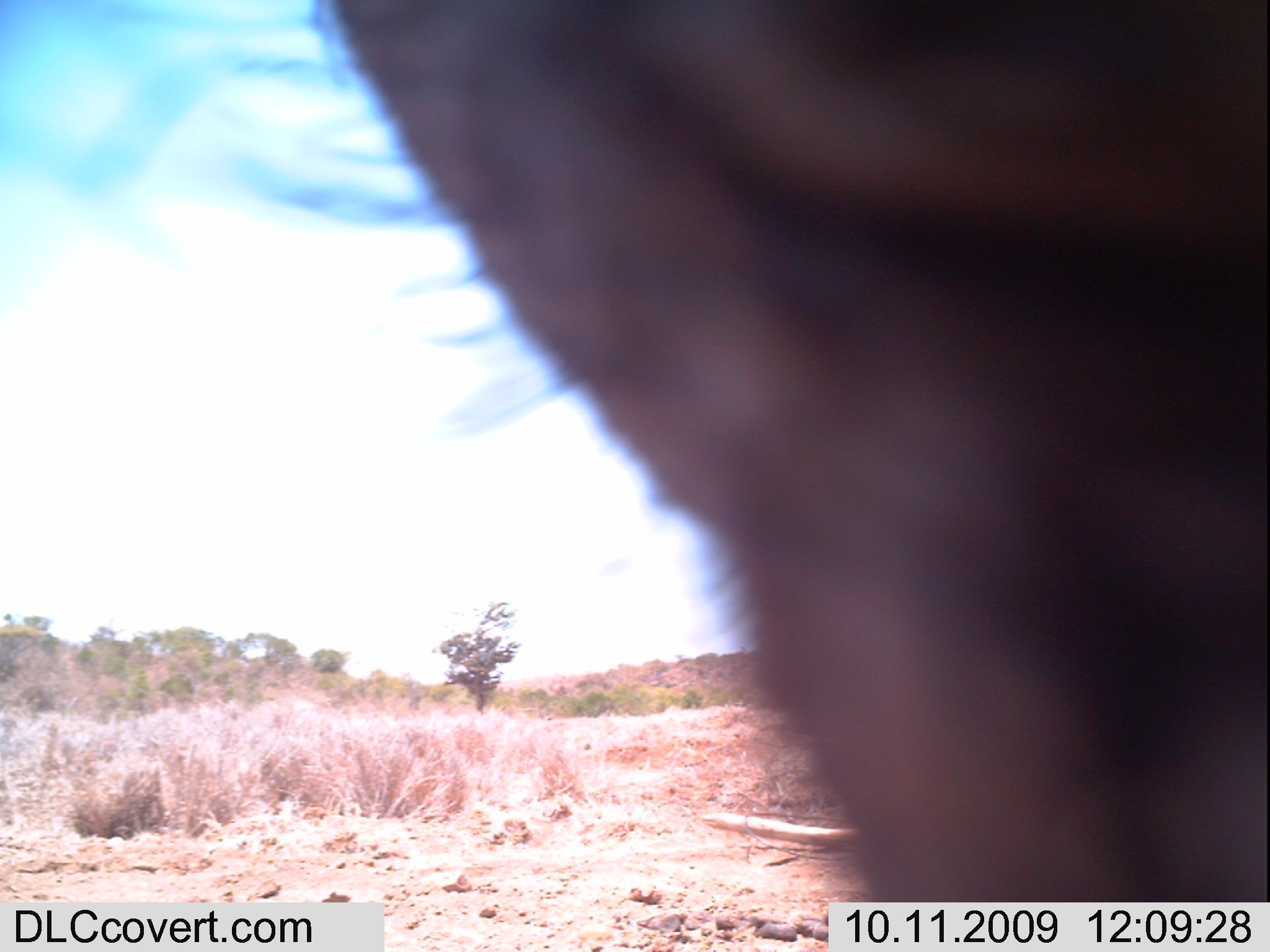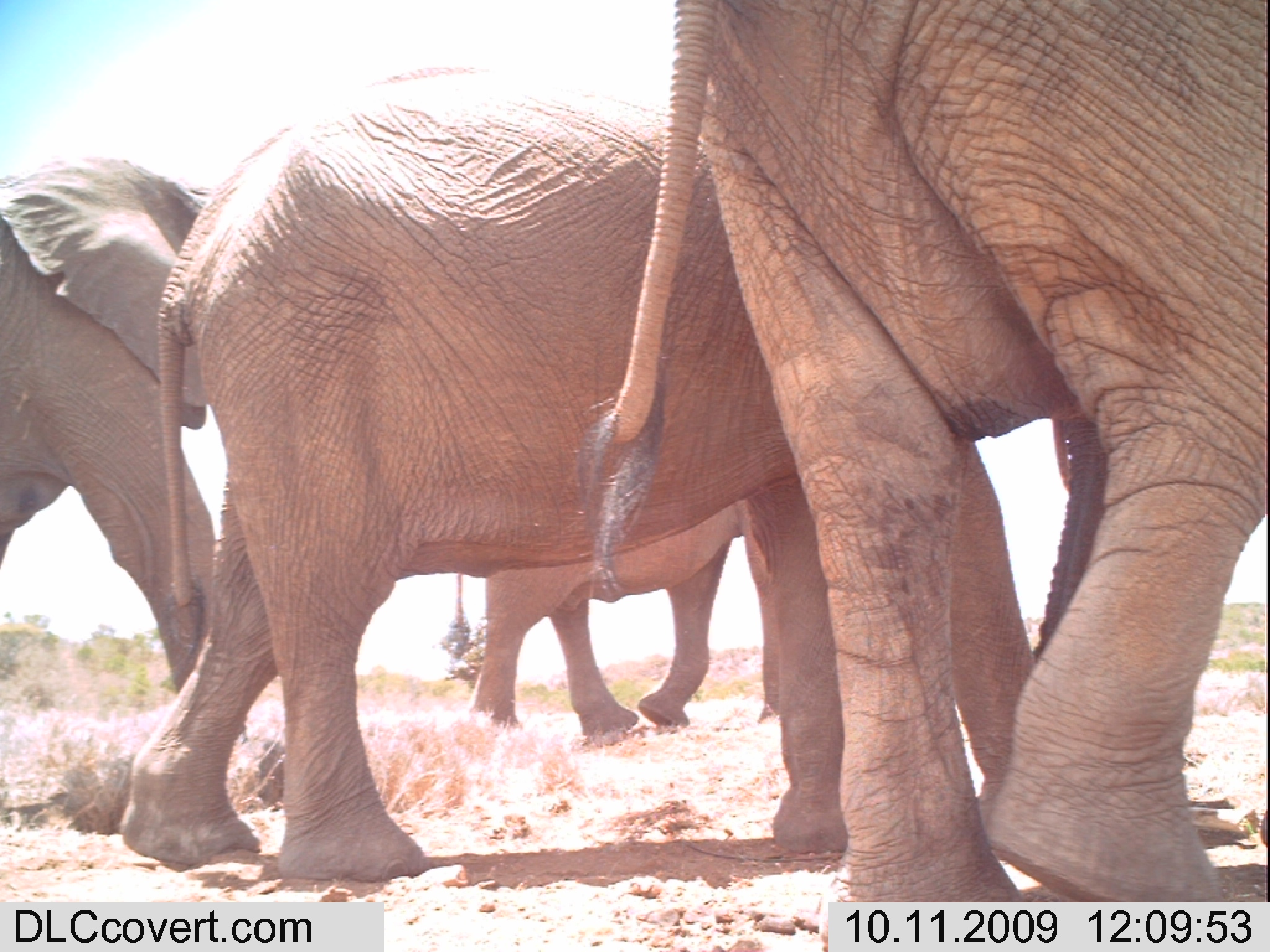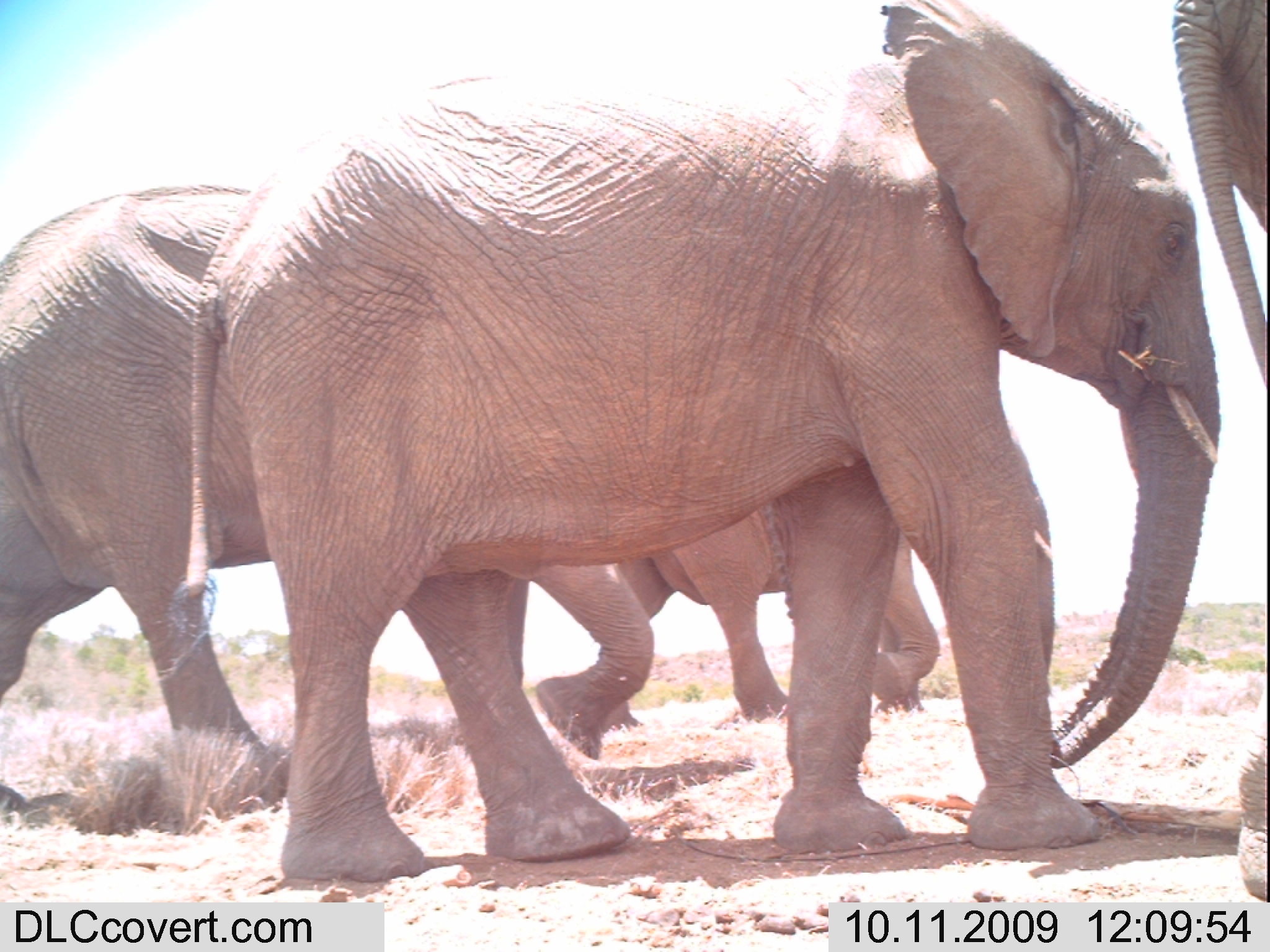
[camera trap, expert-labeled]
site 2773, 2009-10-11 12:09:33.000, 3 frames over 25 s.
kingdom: Animalia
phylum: Chordata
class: Mammalia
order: Proboscidea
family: Elephantidae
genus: Loxodonta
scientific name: Loxodonta africana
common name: african bush elephant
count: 1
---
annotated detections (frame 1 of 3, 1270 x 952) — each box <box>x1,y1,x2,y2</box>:
loxodonta africana: <box>299,0,1270,901</box>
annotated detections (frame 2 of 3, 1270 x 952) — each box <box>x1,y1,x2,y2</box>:
loxodonta africana: <box>120,61,1110,889</box>; <box>579,0,1270,902</box>; <box>0,153,295,833</box>; <box>439,498,781,751</box>